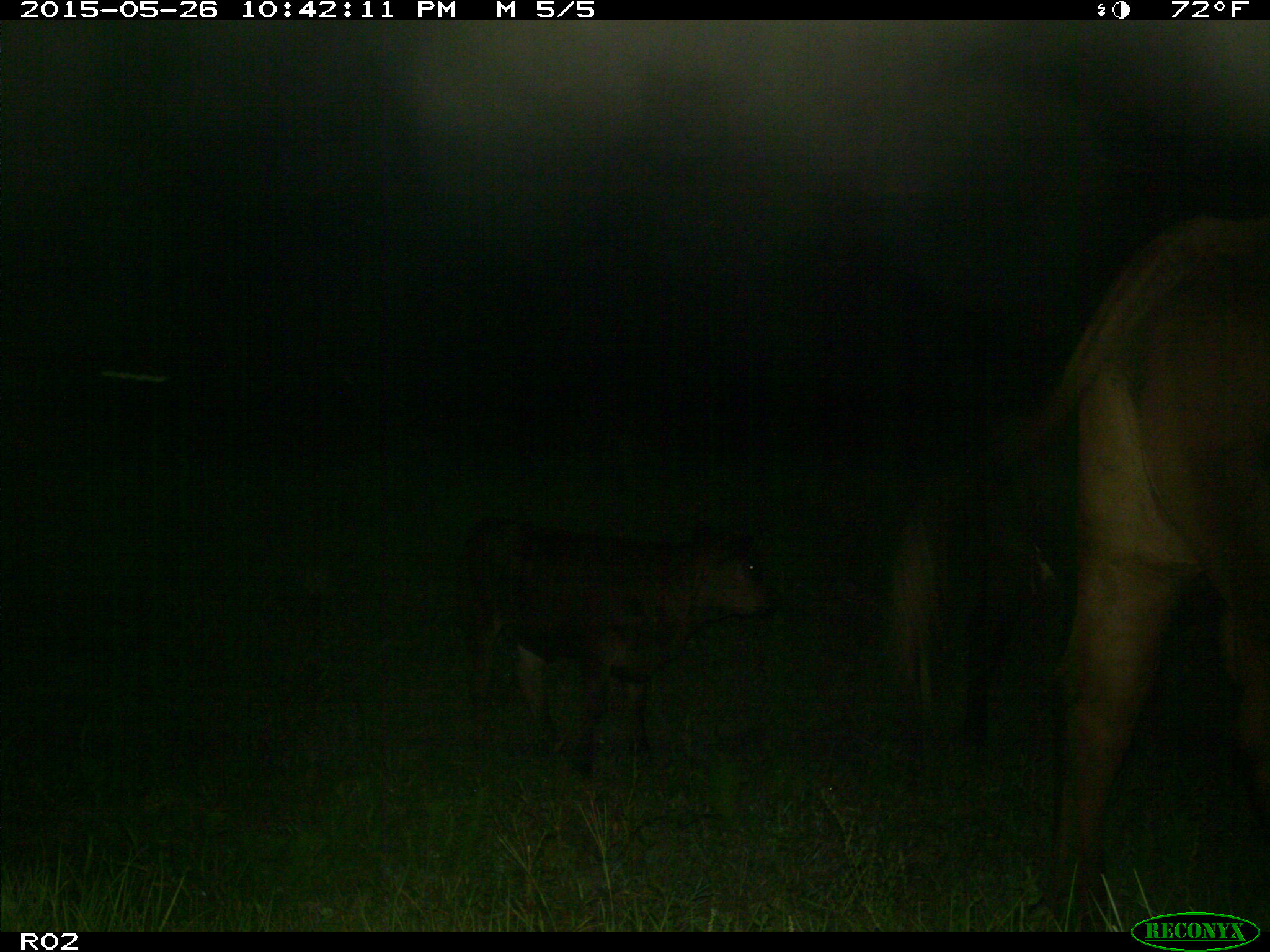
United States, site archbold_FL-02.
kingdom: Animalia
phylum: Chordata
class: Mammalia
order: Artiodactyla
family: Bovidae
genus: Bos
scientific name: Bos taurus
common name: domestic cow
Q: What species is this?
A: Bos taurus (domestic cow).